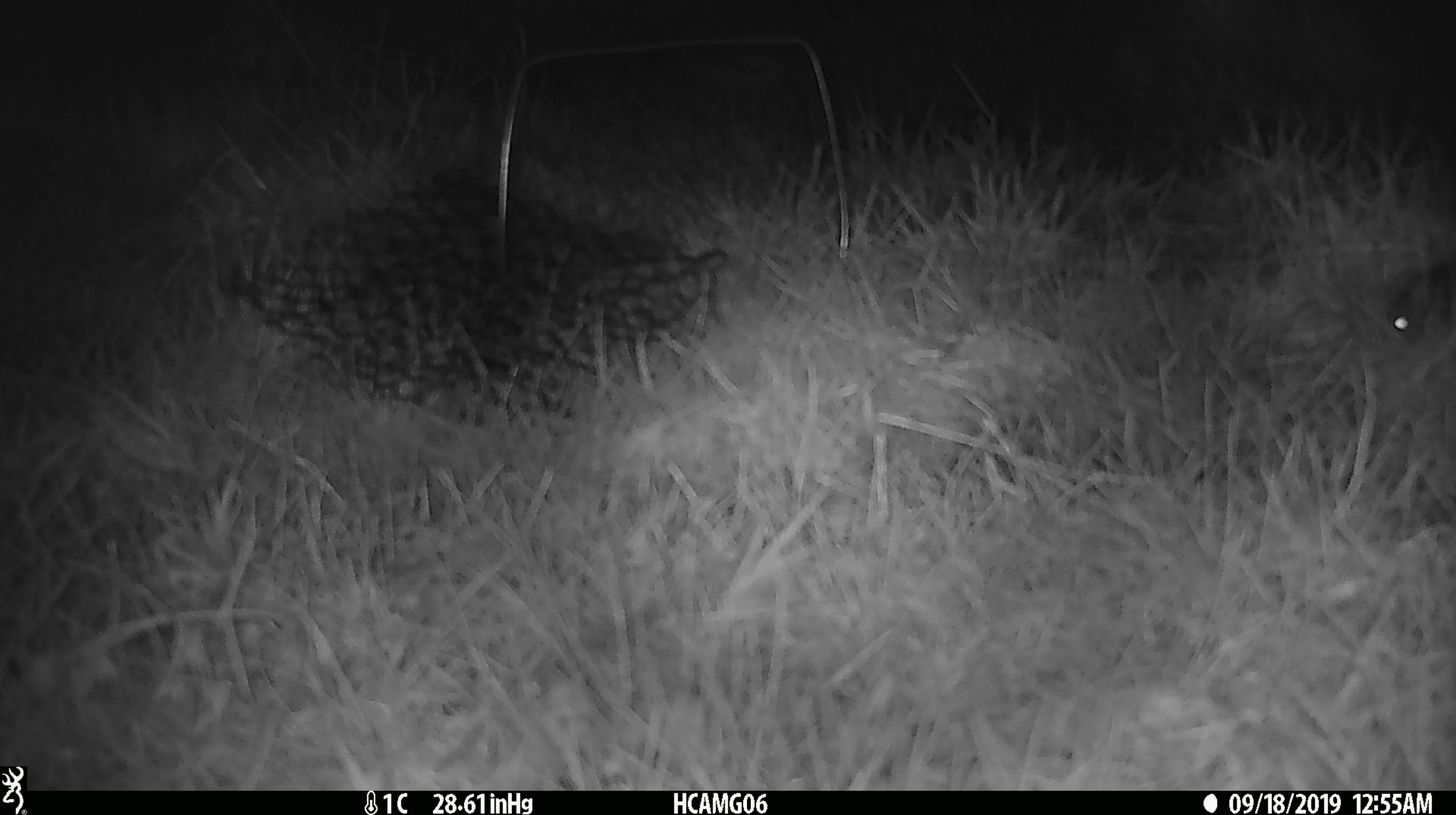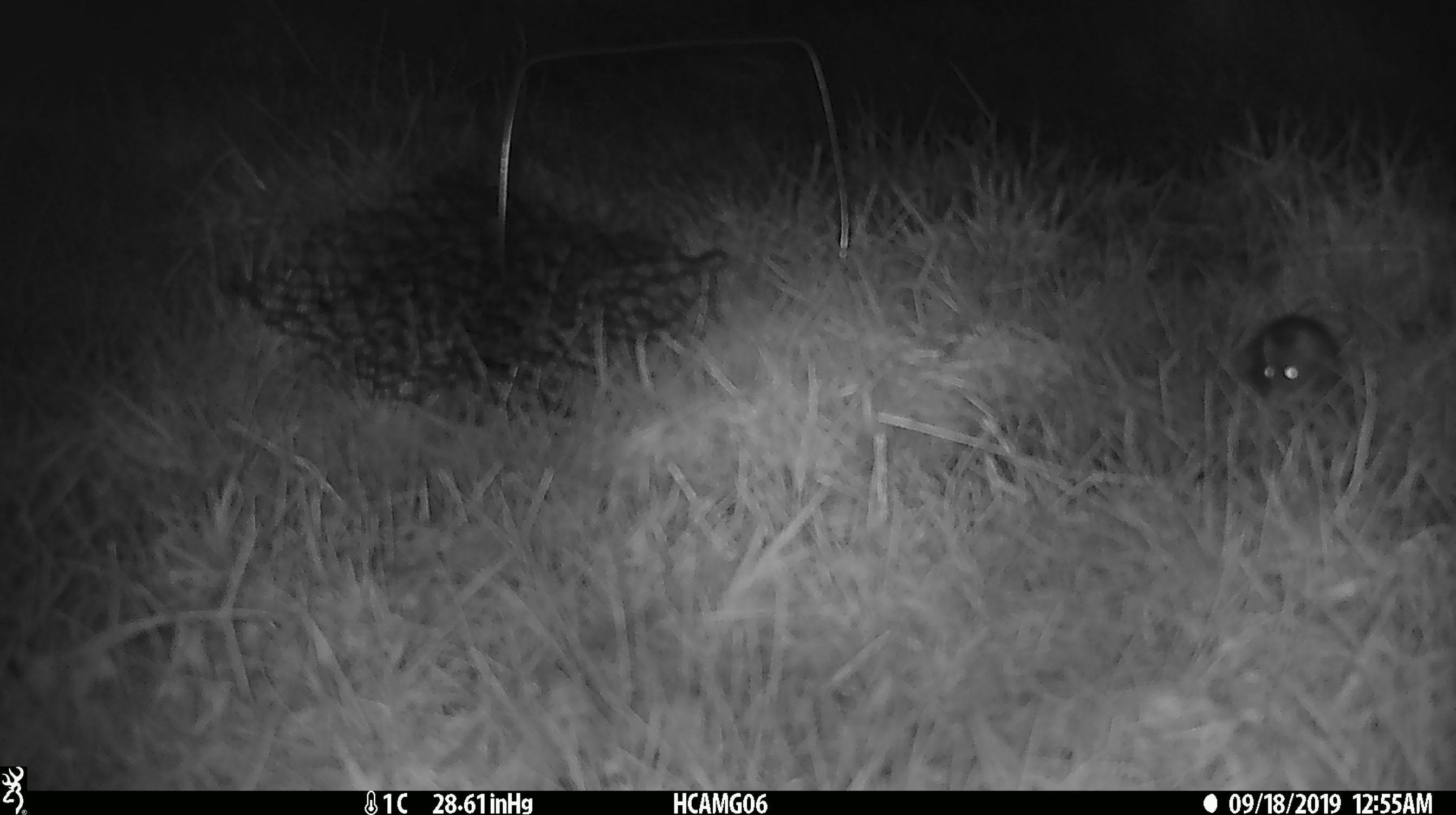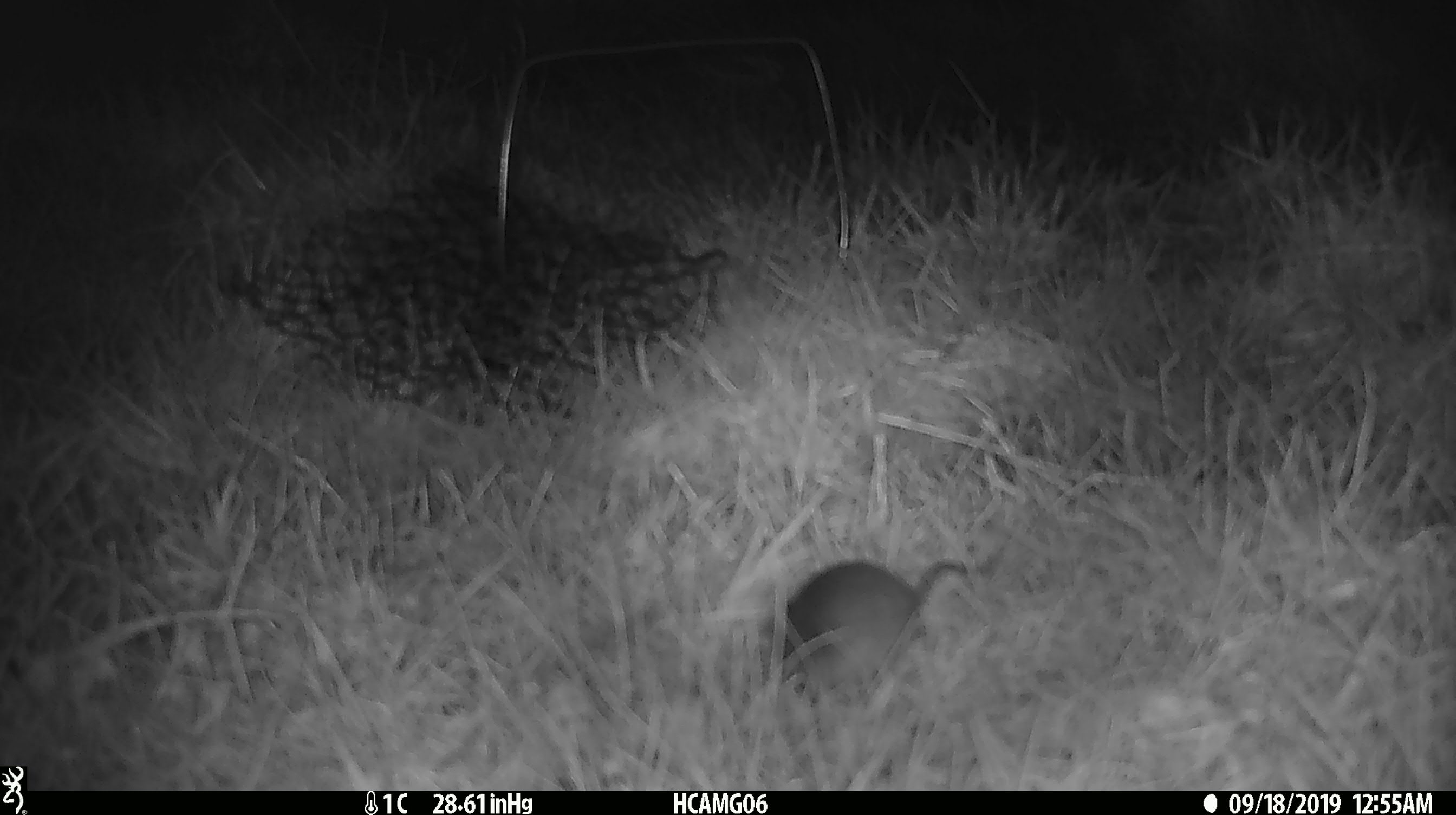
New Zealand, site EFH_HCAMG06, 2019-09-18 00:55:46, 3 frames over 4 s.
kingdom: Animalia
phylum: Chordata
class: Mammalia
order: Rodentia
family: Muridae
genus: Mus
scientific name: Mus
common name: mouse